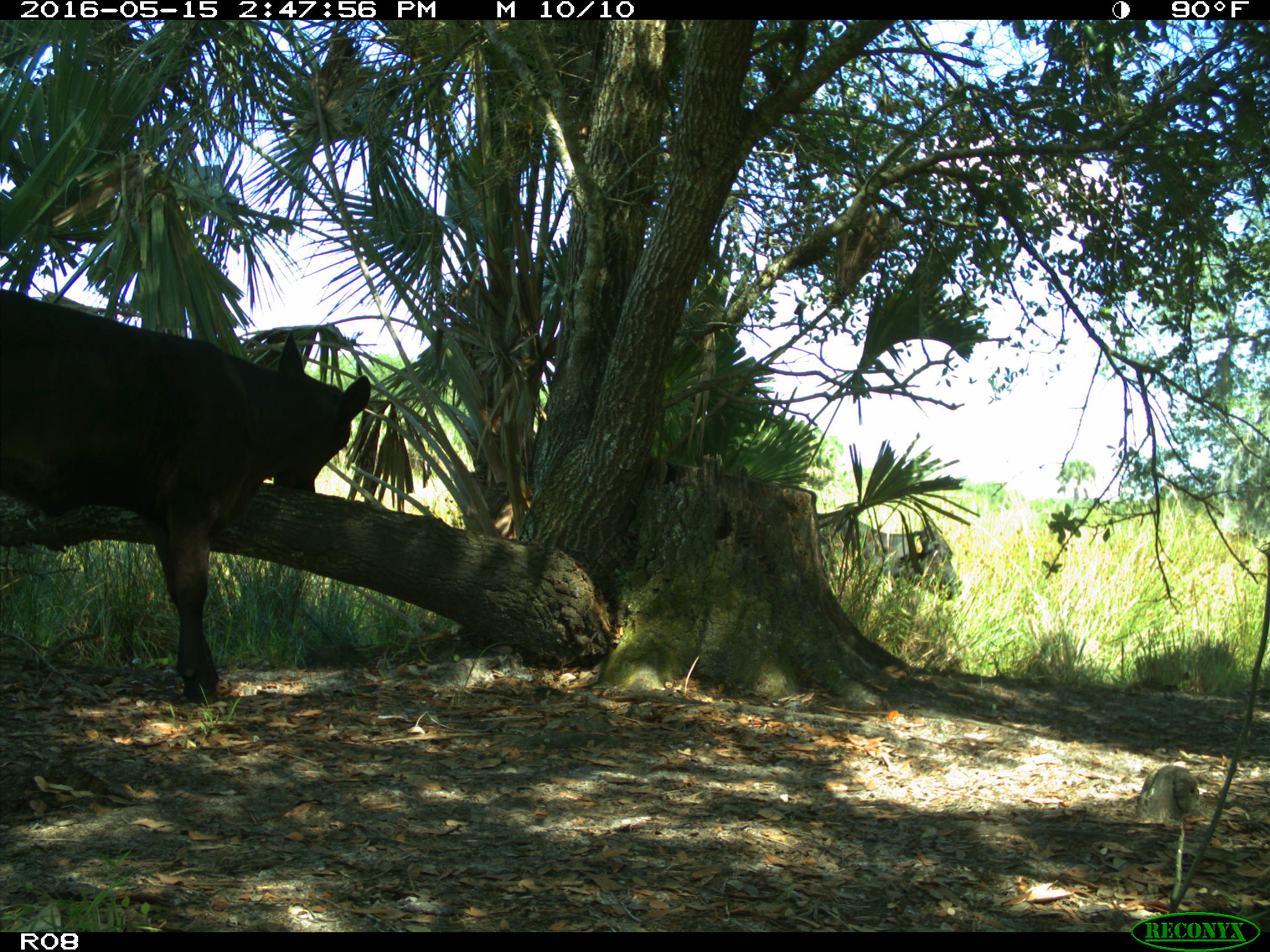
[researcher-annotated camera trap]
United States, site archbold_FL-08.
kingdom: Animalia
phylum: Chordata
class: Mammalia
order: Artiodactyla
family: Bovidae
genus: Bos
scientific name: Bos taurus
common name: domestic cow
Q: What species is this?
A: Bos taurus (domestic cow).